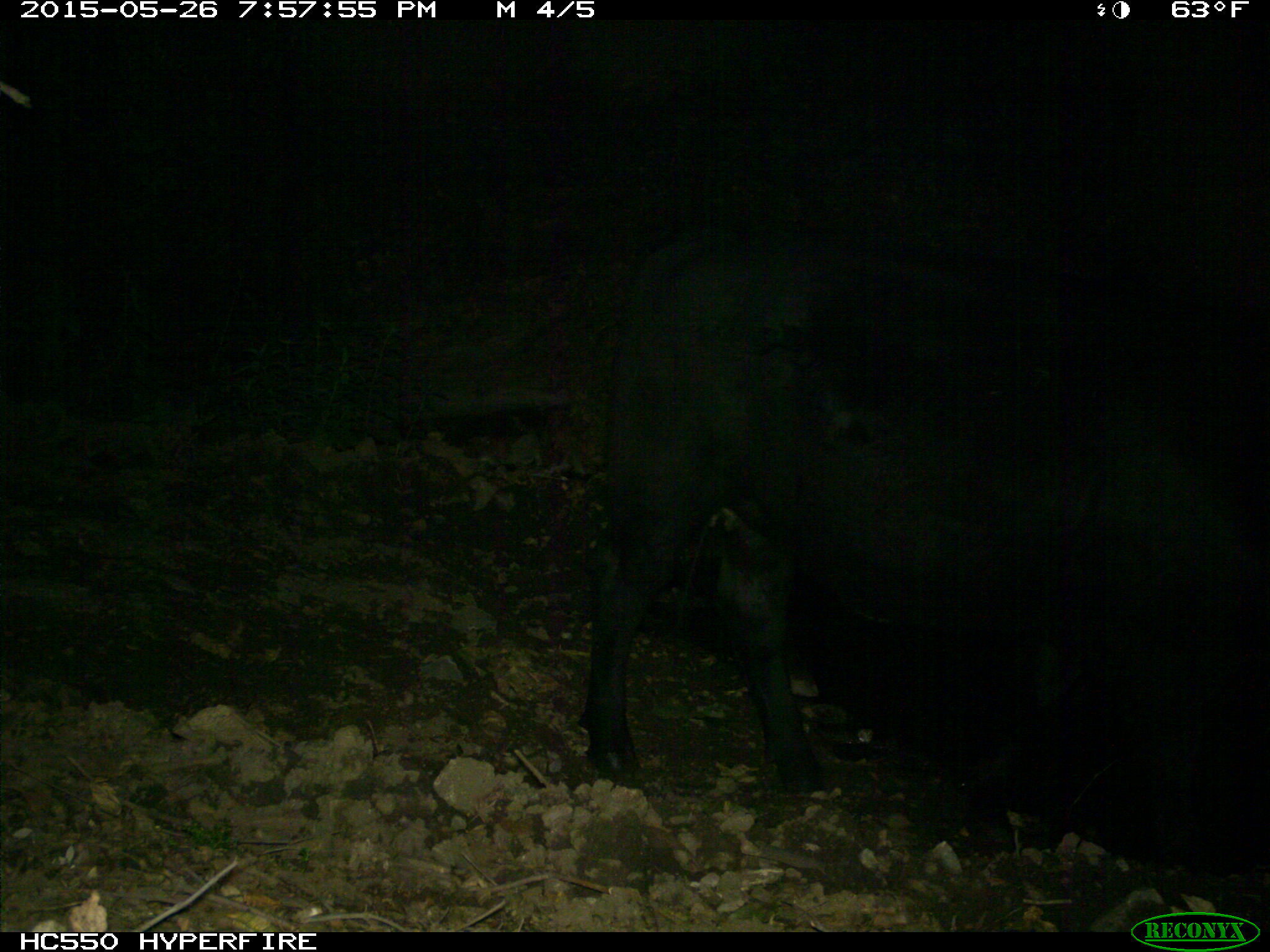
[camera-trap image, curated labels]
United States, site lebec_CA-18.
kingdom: Animalia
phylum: Chordata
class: Mammalia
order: Artiodactyla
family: Bovidae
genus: Bos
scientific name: Bos taurus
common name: domestic cow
Bos taurus (domestic cow).